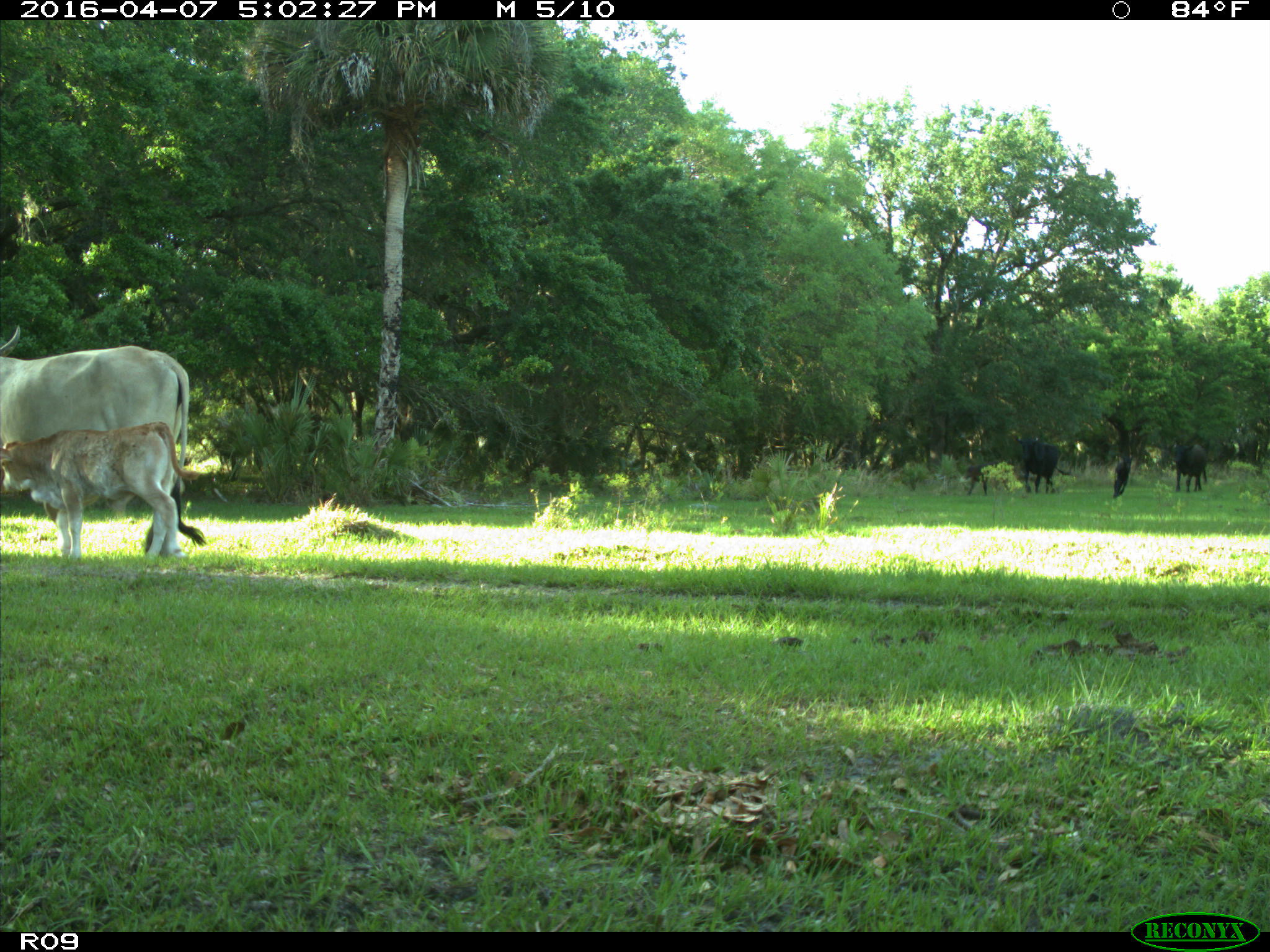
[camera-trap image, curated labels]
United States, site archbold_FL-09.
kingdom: Animalia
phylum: Chordata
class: Mammalia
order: Artiodactyla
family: Bovidae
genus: Bos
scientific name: Bos taurus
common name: domestic cow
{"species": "Bos taurus (domestic cow)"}